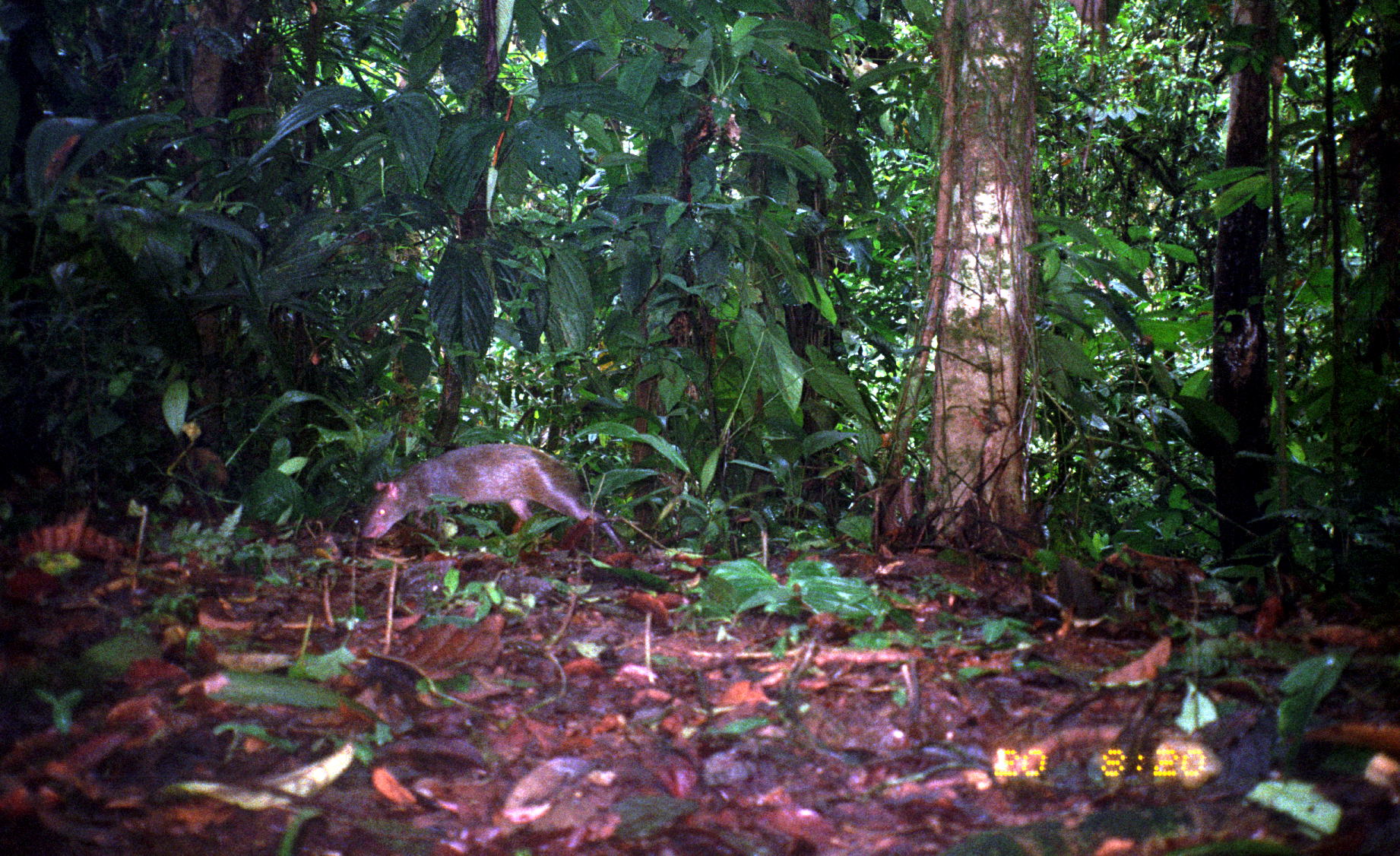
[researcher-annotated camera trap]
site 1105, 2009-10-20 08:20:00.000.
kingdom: Animalia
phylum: Chordata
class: Mammalia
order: Rodentia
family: Dasyproctidae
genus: Dasyprocta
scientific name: Dasyprocta punctata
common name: central american agouti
Dasyprocta punctata (central american agouti).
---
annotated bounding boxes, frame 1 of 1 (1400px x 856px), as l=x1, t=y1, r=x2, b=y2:
dasyprocta punctata: l=357, t=443, r=626, b=553